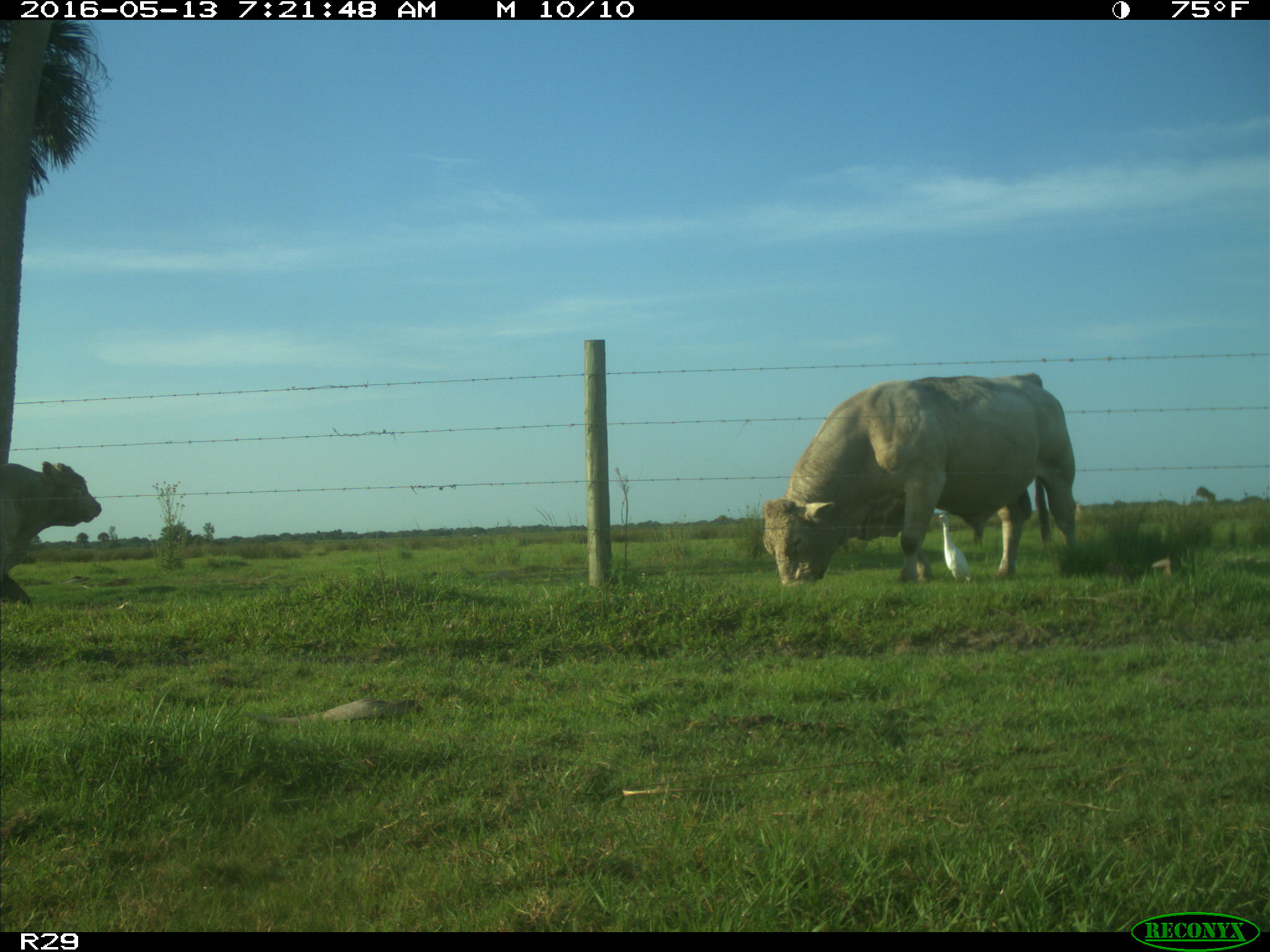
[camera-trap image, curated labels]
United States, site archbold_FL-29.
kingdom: Animalia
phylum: Chordata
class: Mammalia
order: Artiodactyla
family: Bovidae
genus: Bos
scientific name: Bos taurus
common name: domestic cow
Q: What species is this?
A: Bos taurus (domestic cow).